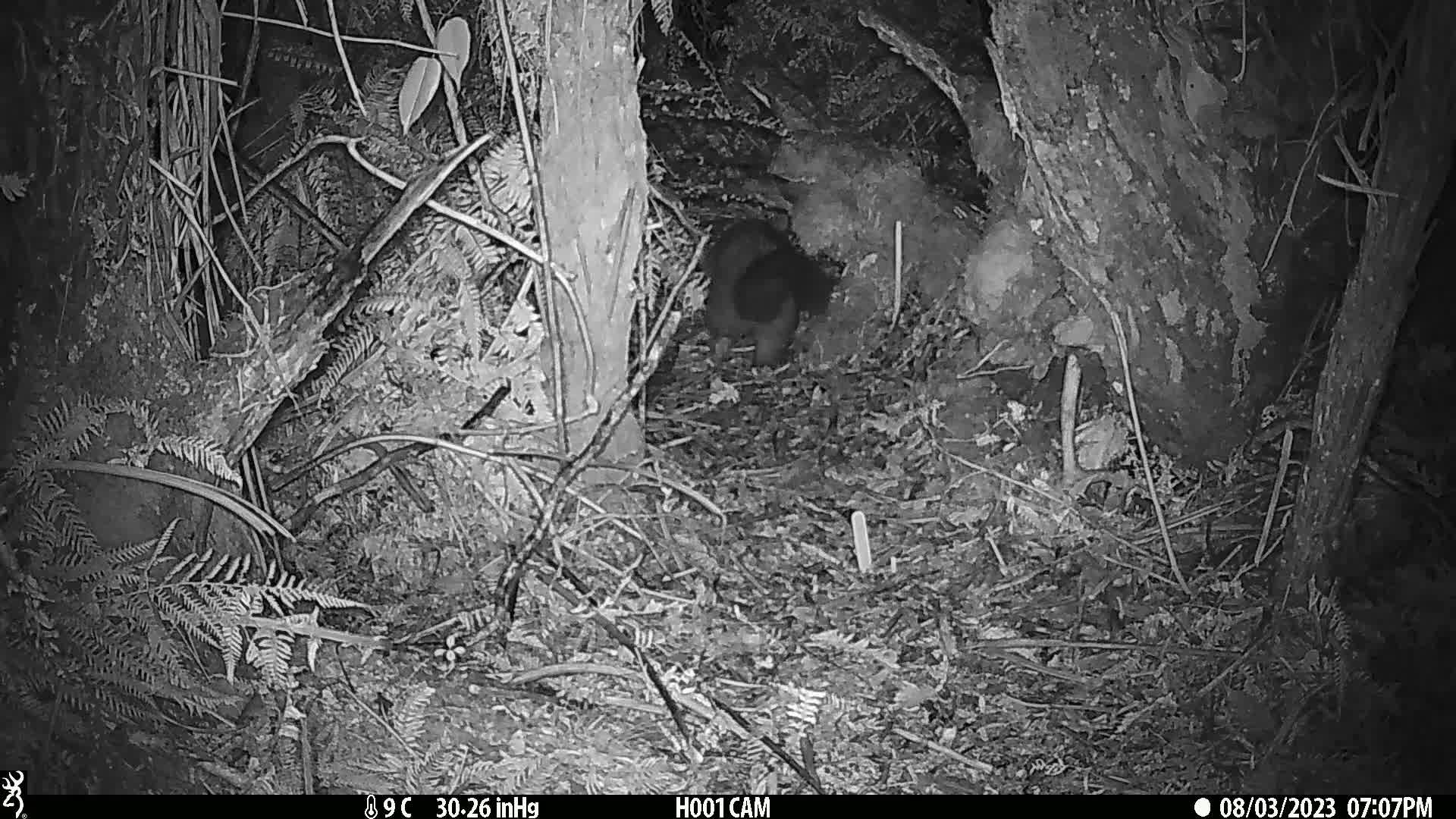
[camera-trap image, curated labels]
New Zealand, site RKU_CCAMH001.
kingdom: Animalia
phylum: Chordata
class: Mammalia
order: Diprotodontia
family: Phalangeridae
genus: Trichosurus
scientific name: Trichosurus vulpecula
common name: common brushtail possum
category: possum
Possum (common brushtail possum) (Trichosurus vulpecula).